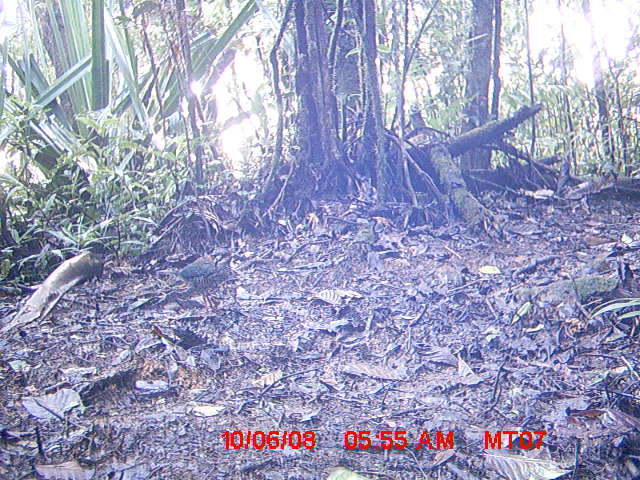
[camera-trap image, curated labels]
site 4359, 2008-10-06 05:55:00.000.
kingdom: Animalia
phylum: Chordata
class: Aves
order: Coraciiformes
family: Brachypteraciidae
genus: Brachypteracias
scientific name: Brachypteracias squamiger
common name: scaly ground-roller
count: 2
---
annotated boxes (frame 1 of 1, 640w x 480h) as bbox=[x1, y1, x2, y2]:
brachypteracias squamiger: bbox=[155, 254, 240, 314]